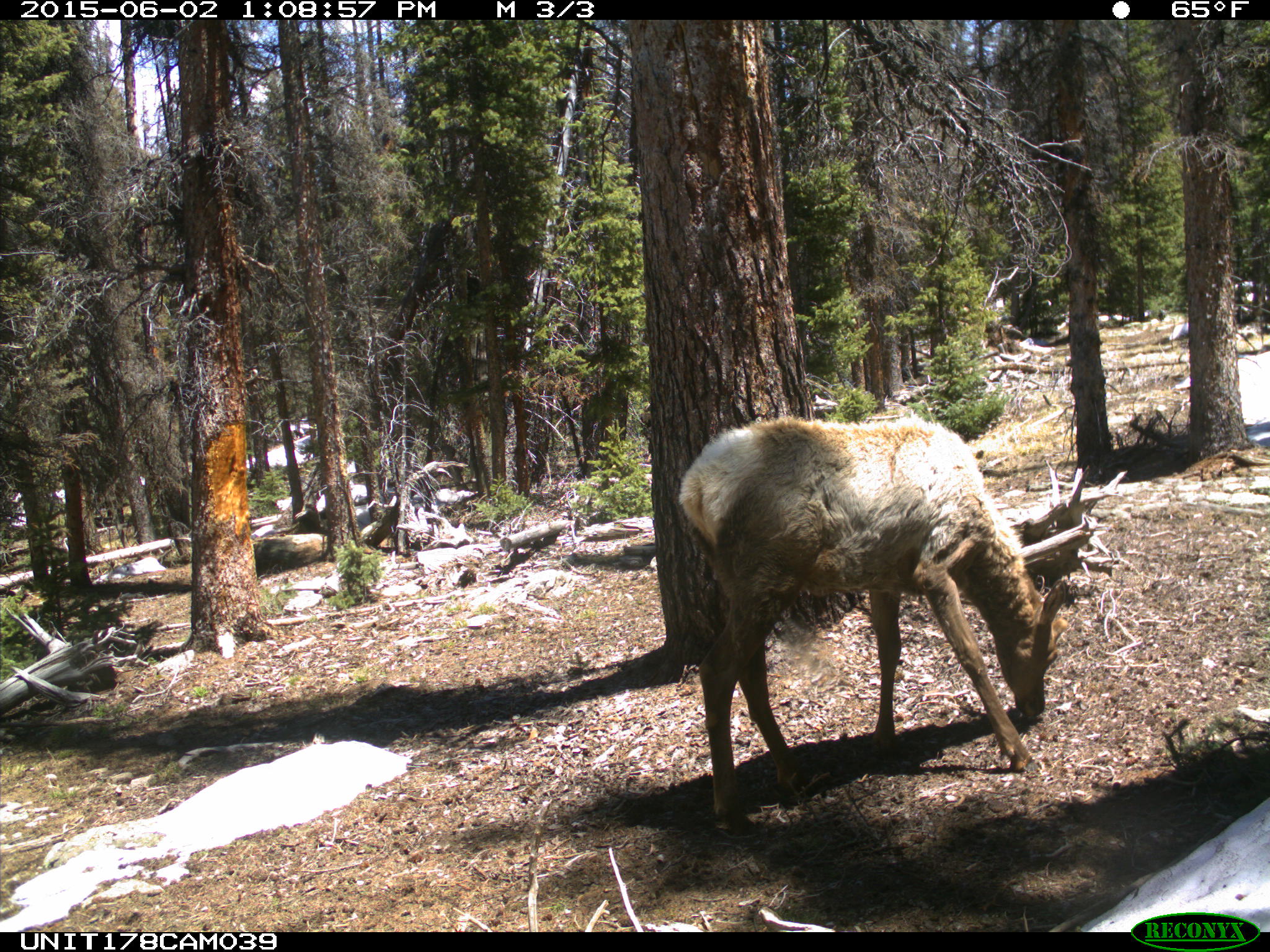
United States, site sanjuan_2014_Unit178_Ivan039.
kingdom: Animalia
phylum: Chordata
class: Mammalia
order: Artiodactyla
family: Cervidae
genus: Cervus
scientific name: Cervus elaphus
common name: red deer